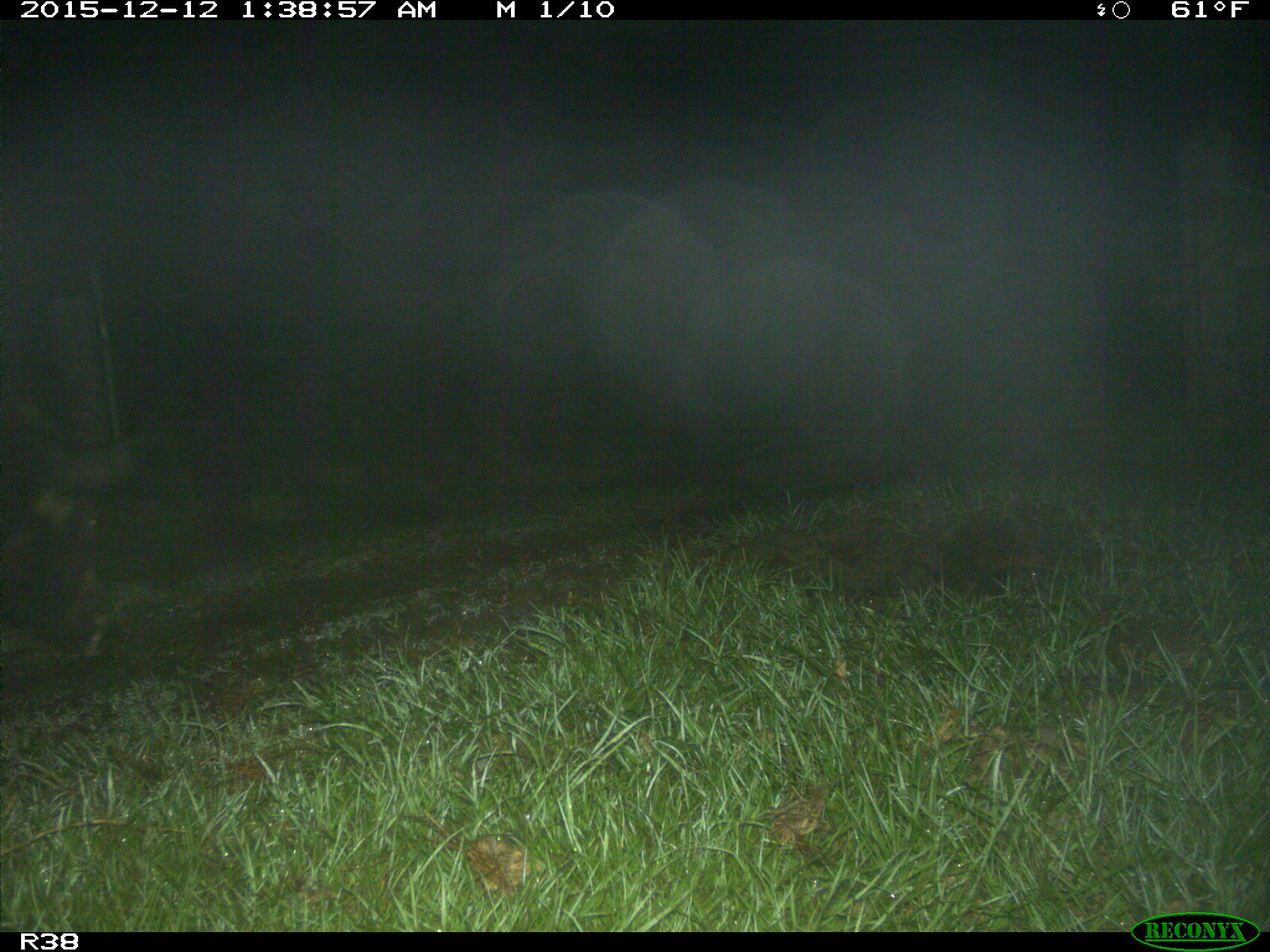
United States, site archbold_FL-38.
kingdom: Animalia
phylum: Chordata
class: Mammalia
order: Artiodactyla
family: Suidae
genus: Sus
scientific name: Sus scrofa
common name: wild boar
Sus scrofa (wild boar).